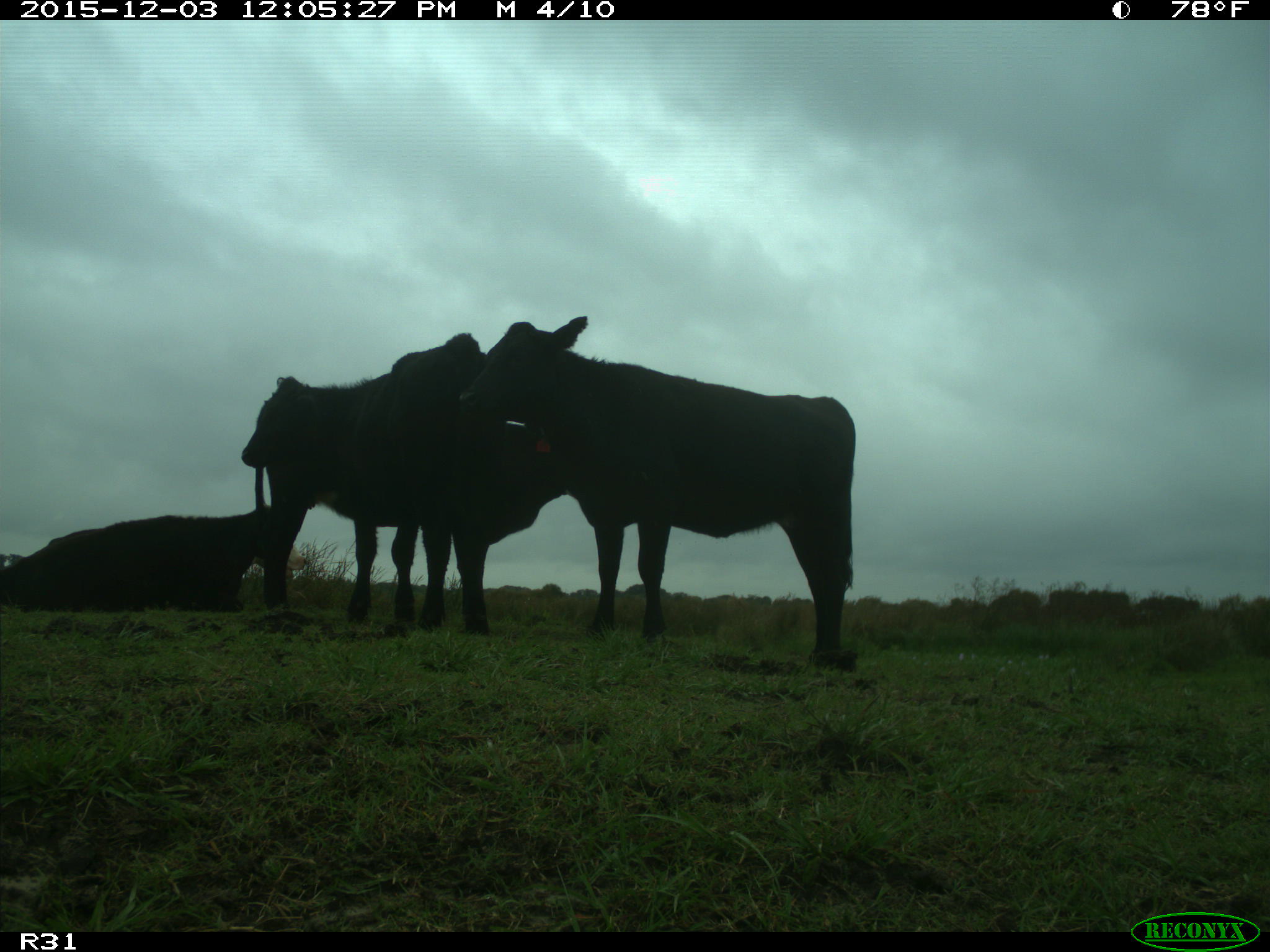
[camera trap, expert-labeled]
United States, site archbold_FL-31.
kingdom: Animalia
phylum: Chordata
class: Mammalia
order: Artiodactyla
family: Bovidae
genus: Bos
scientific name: Bos taurus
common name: domestic cow